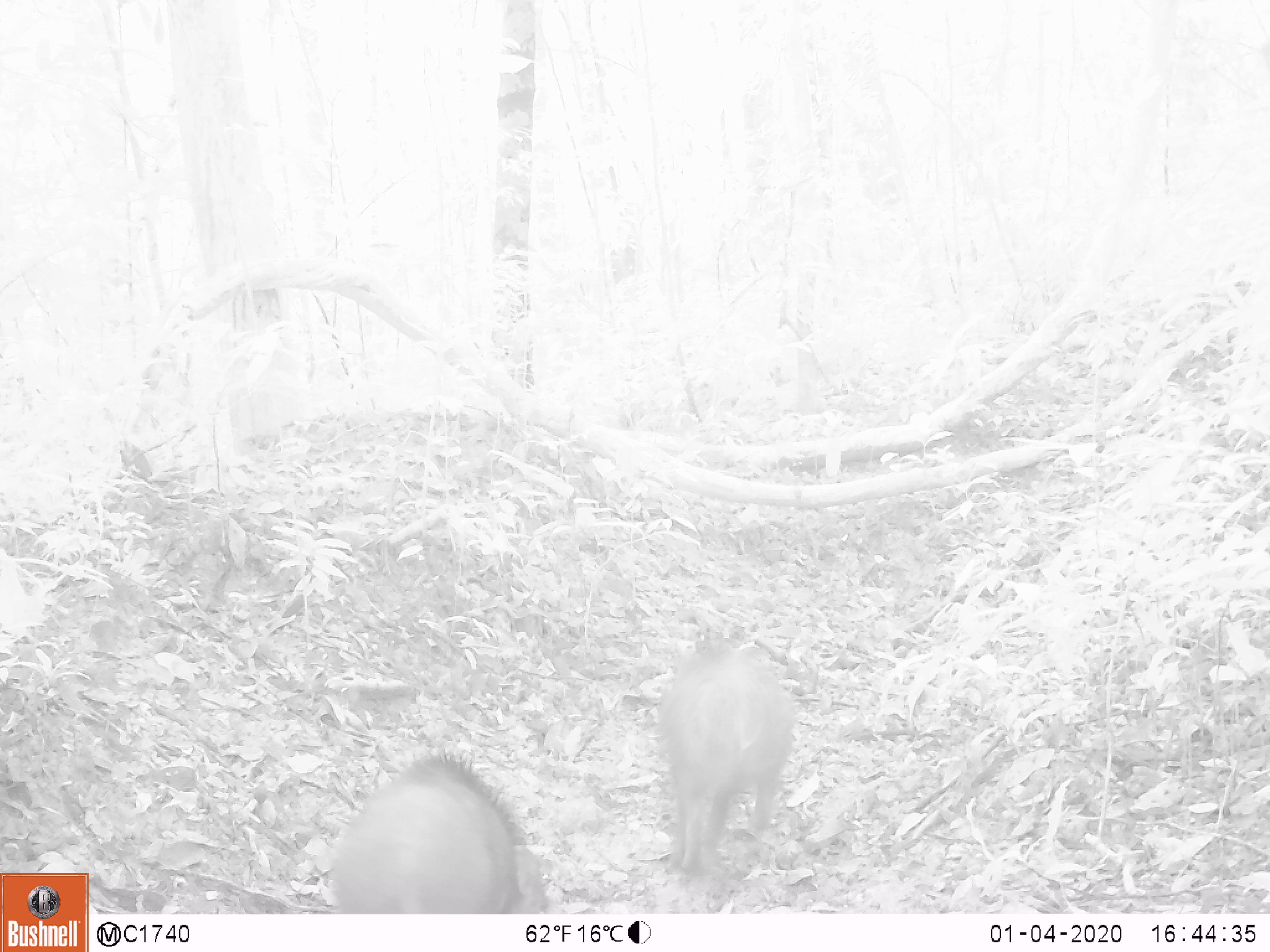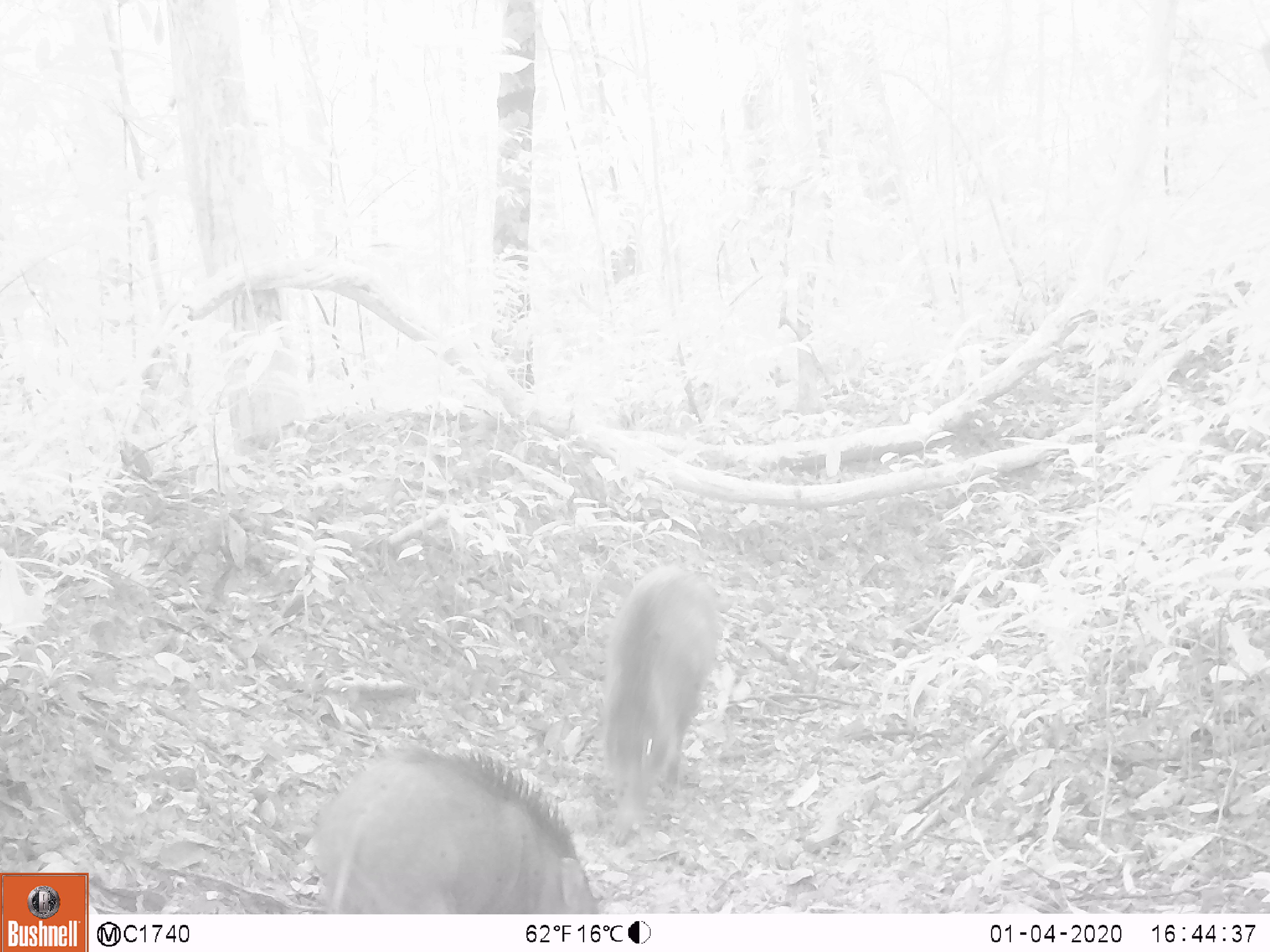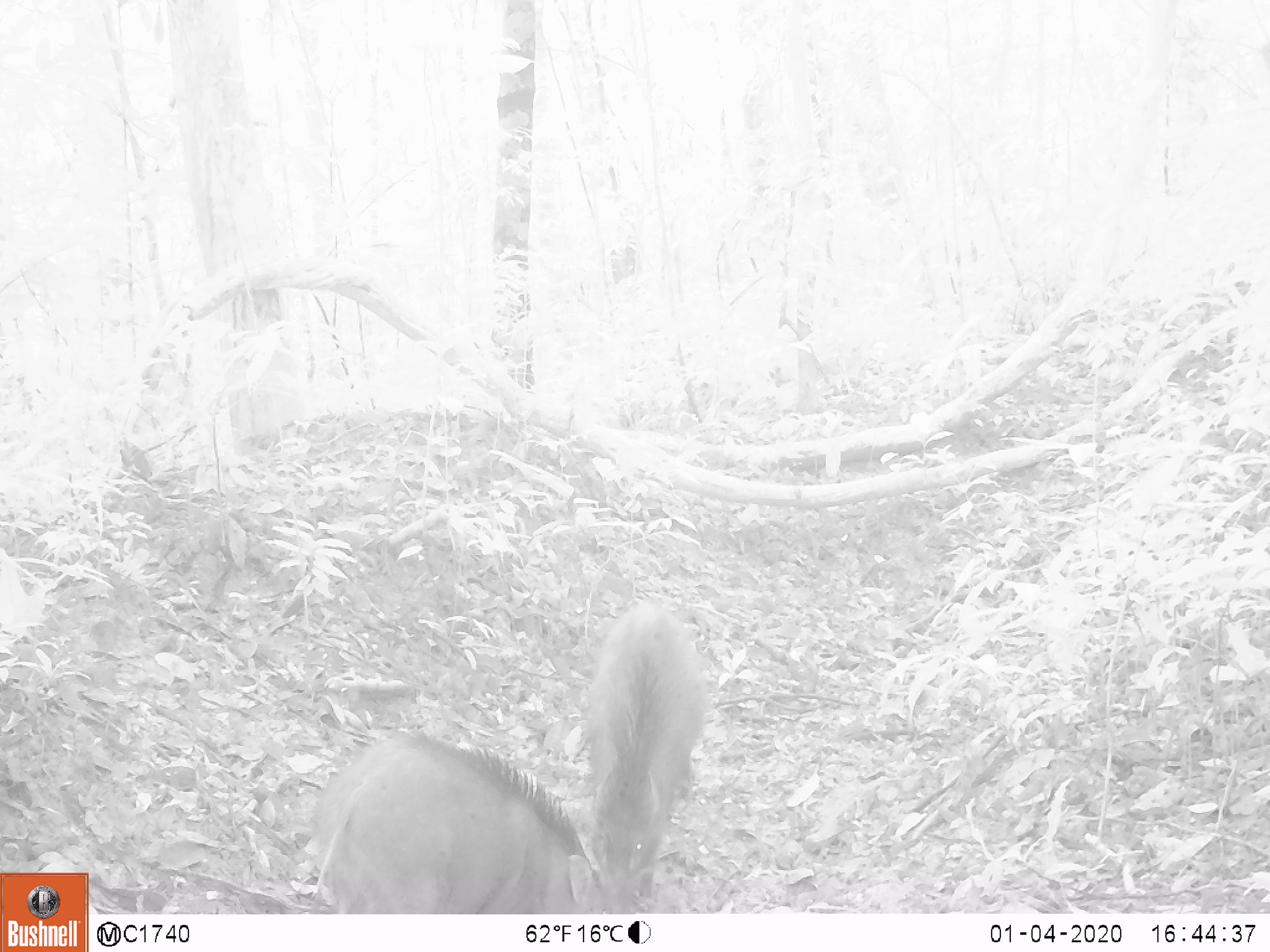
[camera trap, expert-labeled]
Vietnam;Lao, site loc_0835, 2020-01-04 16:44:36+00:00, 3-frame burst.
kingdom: Animalia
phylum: Chordata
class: Mammalia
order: Artiodactyla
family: Suidae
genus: Sus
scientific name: Sus scrofa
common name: eurasian wild pig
Eurasian wild pig (Sus scrofa). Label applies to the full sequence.